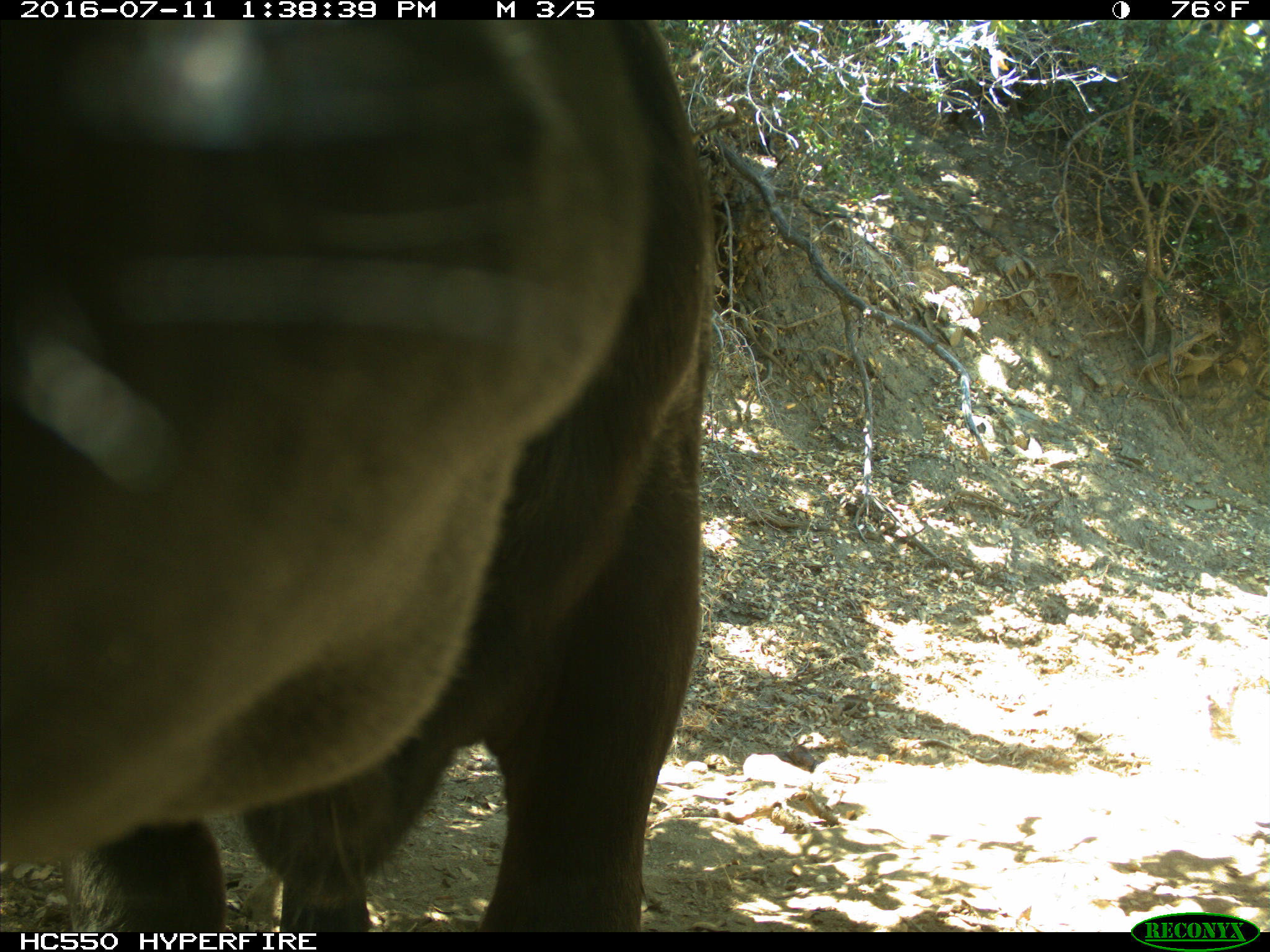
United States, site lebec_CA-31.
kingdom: Animalia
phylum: Chordata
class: Mammalia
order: Artiodactyla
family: Bovidae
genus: Bos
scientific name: Bos taurus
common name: domestic cow